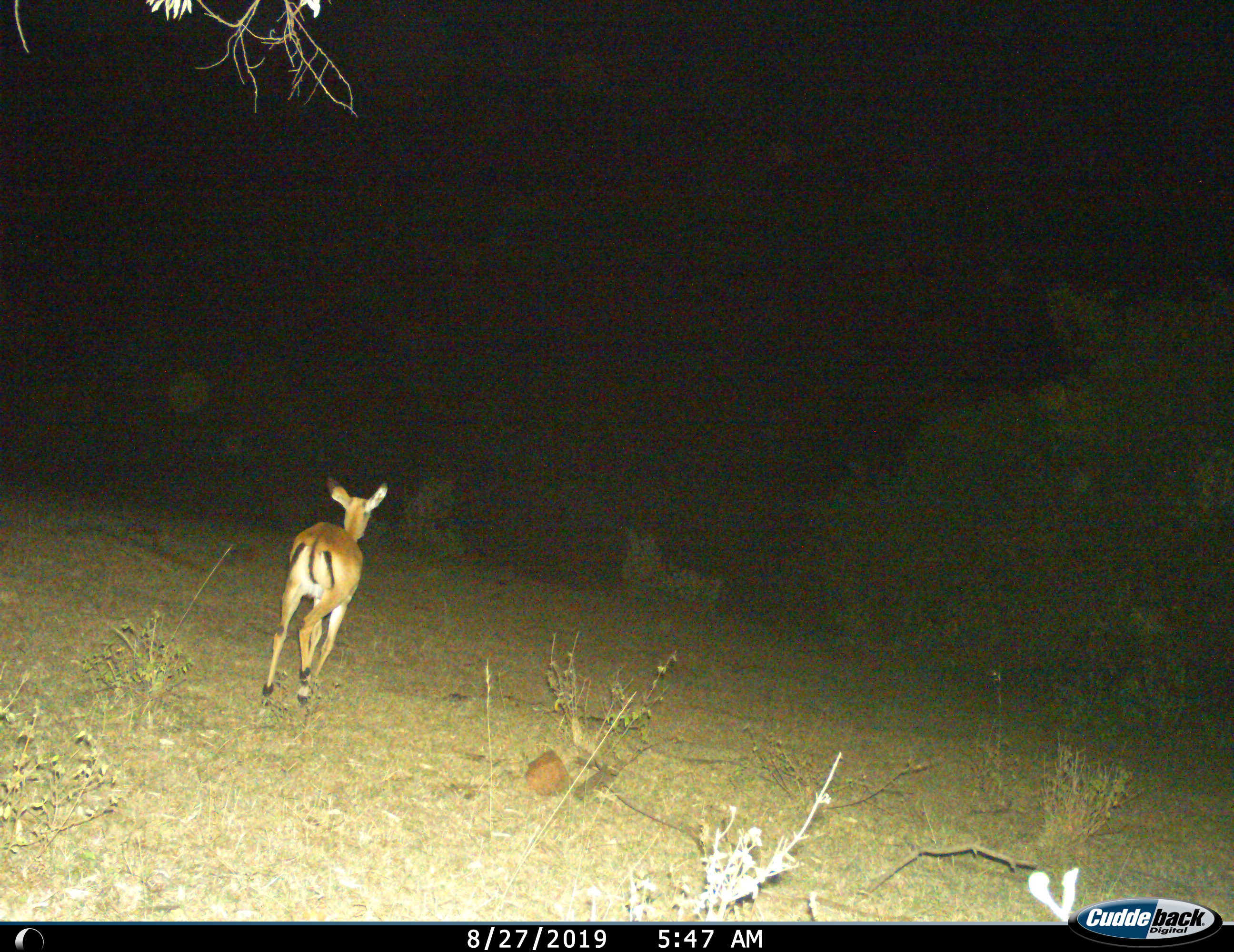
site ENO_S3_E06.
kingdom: Animalia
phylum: Chordata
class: Mammalia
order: Artiodactyla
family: Bovidae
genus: Aepyceros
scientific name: Aepyceros melampus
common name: impala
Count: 1.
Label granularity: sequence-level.